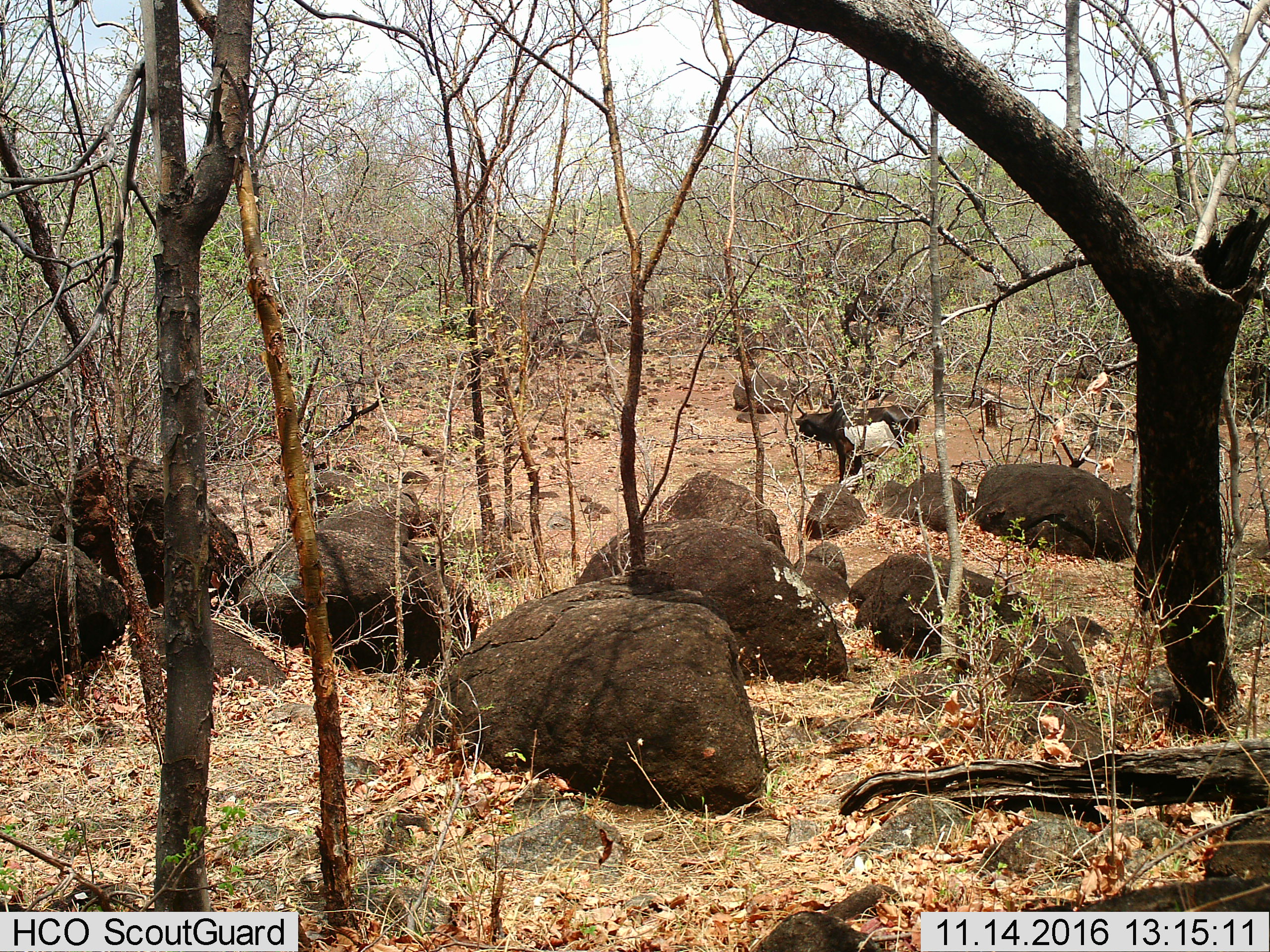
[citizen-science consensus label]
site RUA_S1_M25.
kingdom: Animalia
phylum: Chordata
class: Mammalia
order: Artiodactyla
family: Bovidae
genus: Bos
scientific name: Bos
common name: cattle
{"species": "cattle (Bos)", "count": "1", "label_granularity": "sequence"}